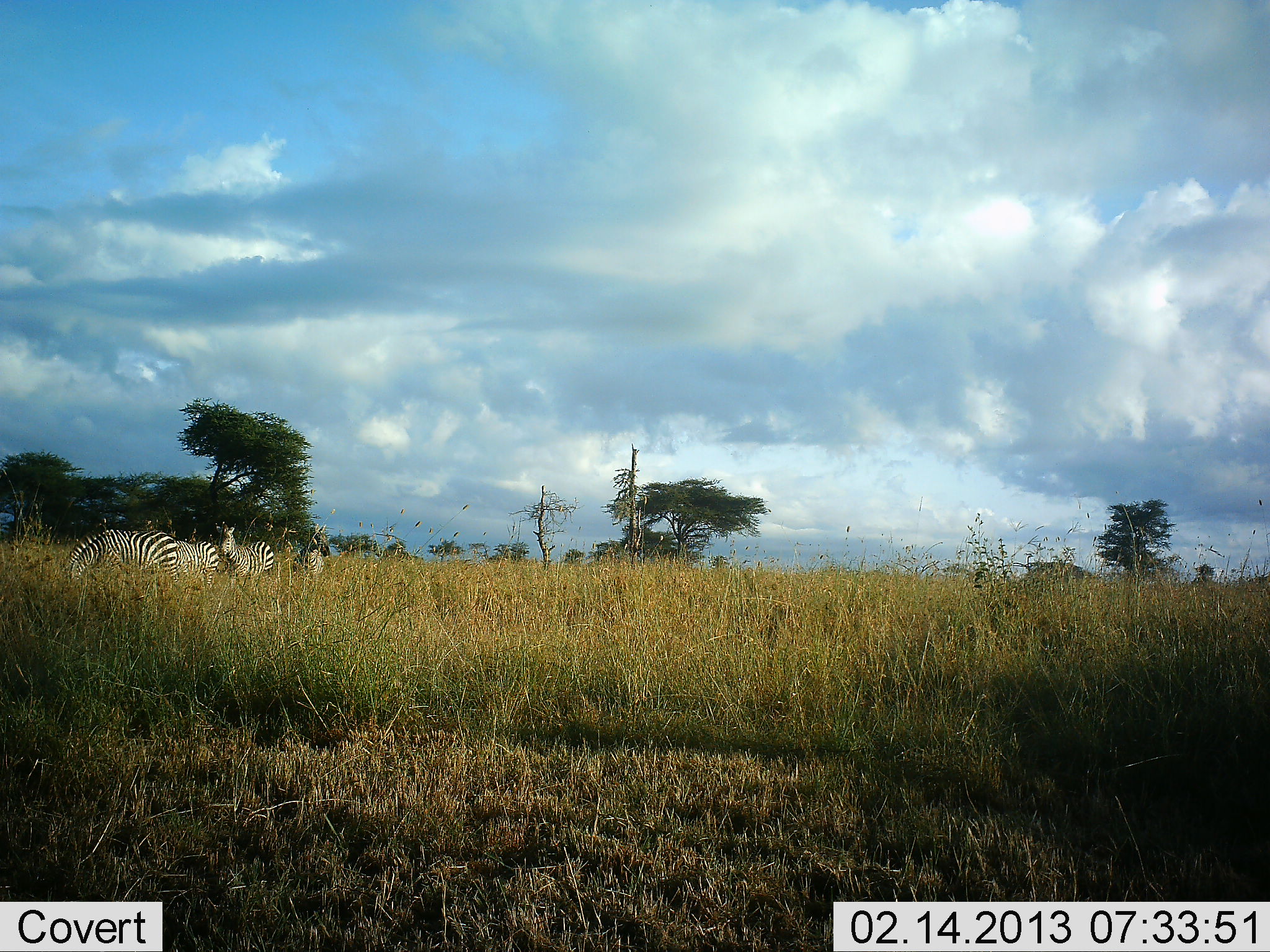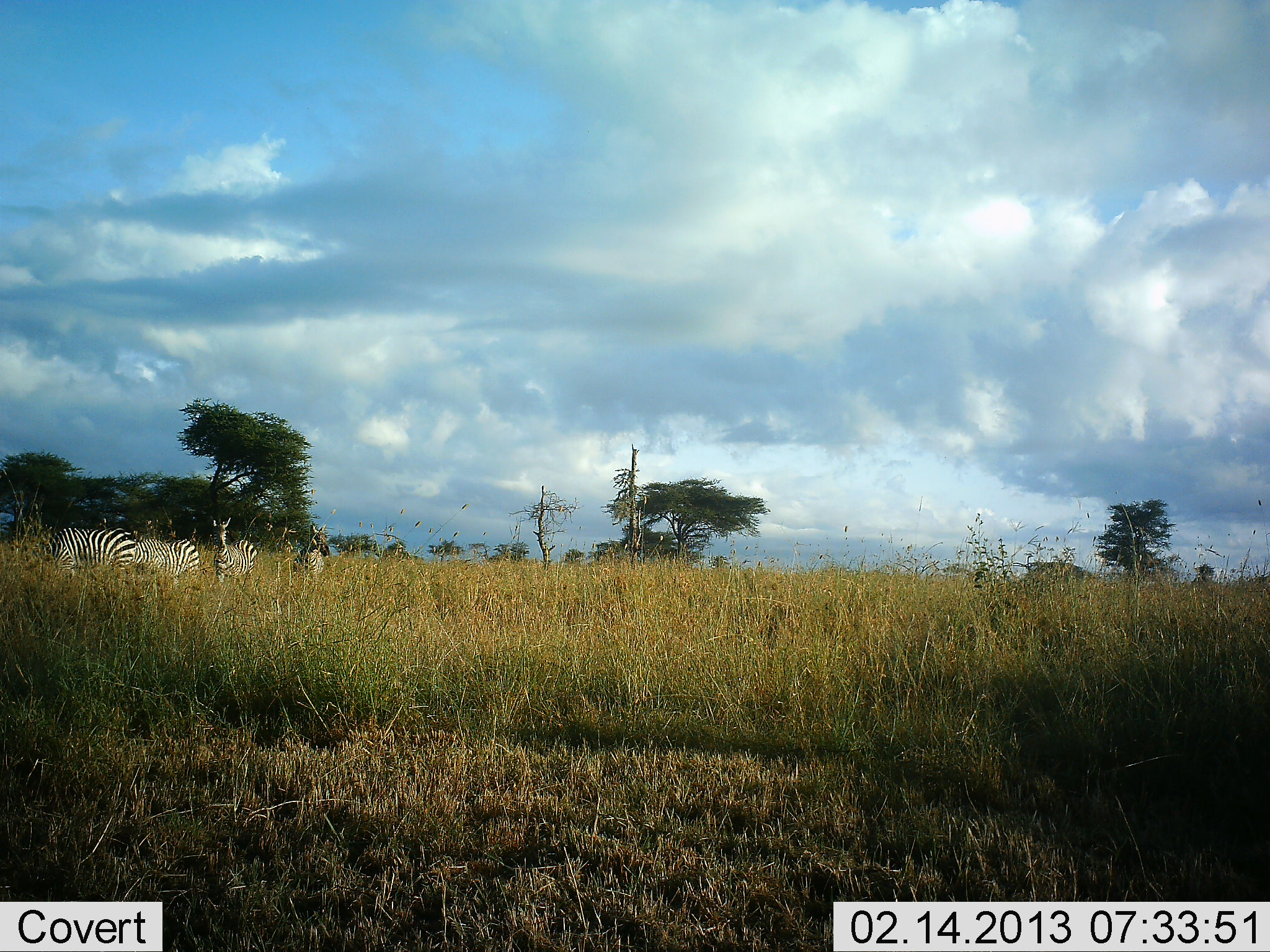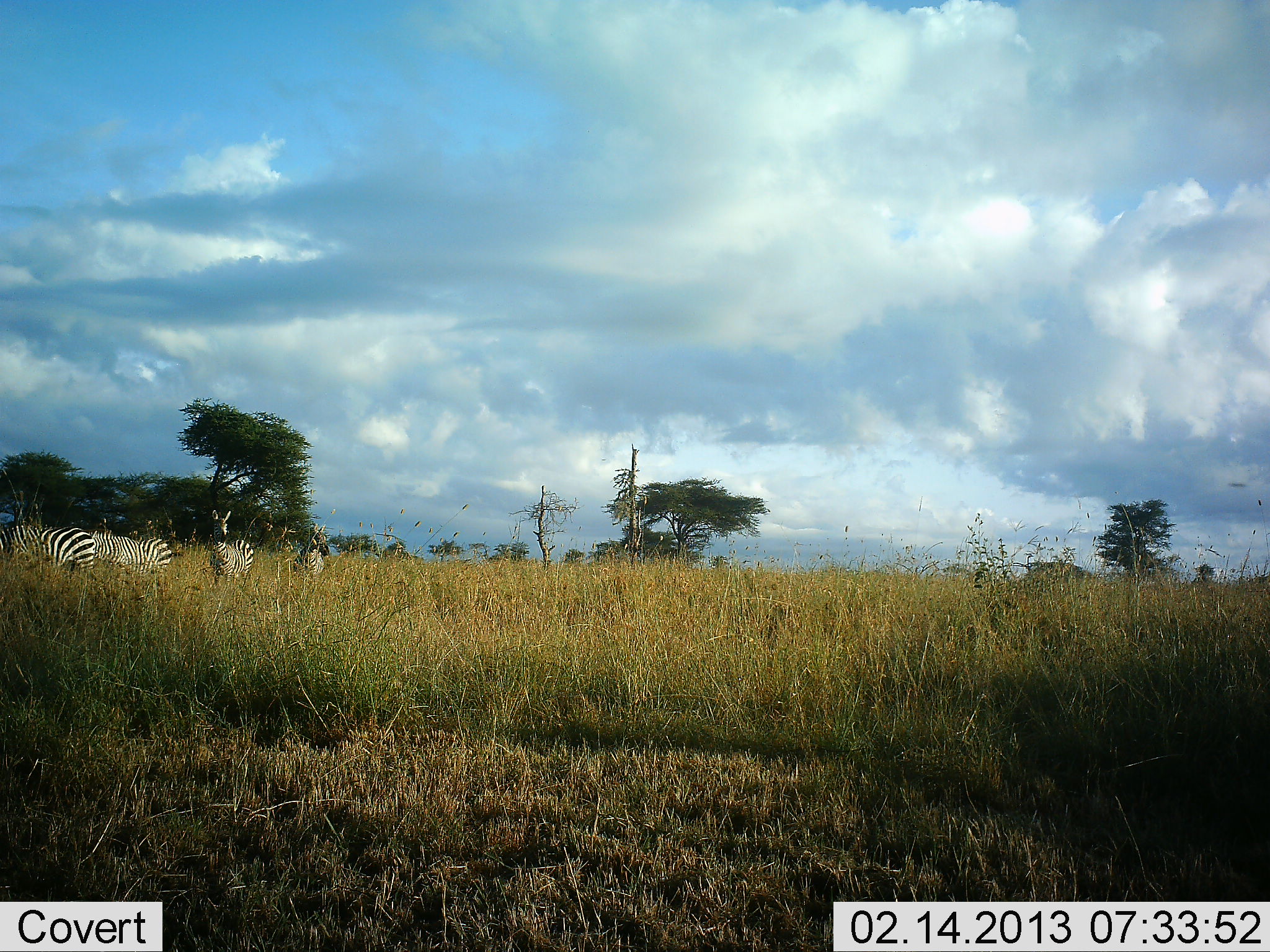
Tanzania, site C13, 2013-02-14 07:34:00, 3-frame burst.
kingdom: Animalia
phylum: Chordata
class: Mammalia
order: Perissodactyla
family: Equidae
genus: Equus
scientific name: Equus quagga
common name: plains zebra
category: zebra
Zebra (plains zebra) (Equus quagga), count 4. Behavior (volunteer vote fractions): standing 48%, resting 5%, moving 40%, interacting 2%. Young present (vote fraction): 0%. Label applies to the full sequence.